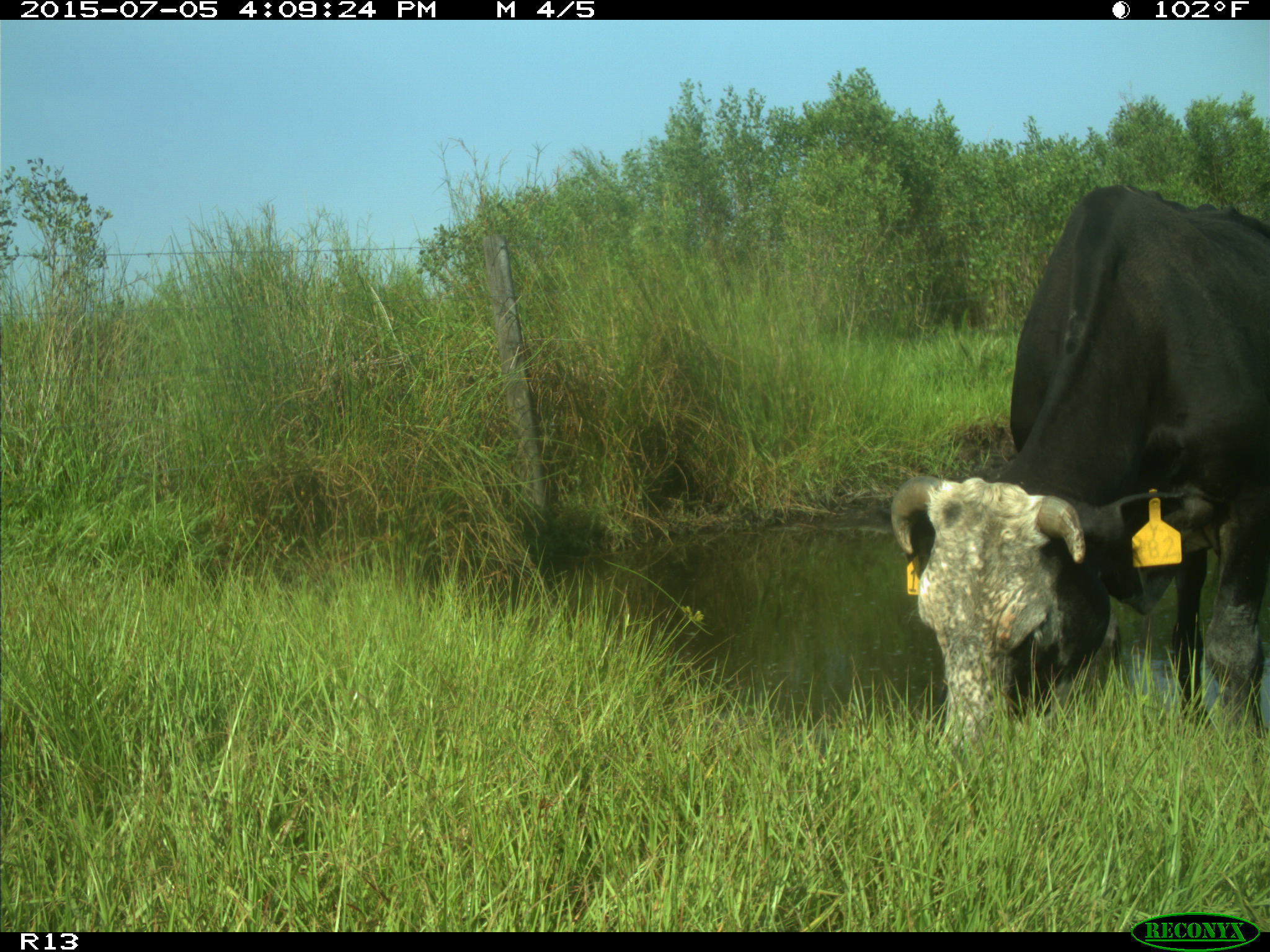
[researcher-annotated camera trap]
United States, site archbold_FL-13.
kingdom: Animalia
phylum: Chordata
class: Mammalia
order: Artiodactyla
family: Bovidae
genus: Bos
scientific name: Bos taurus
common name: domestic cow